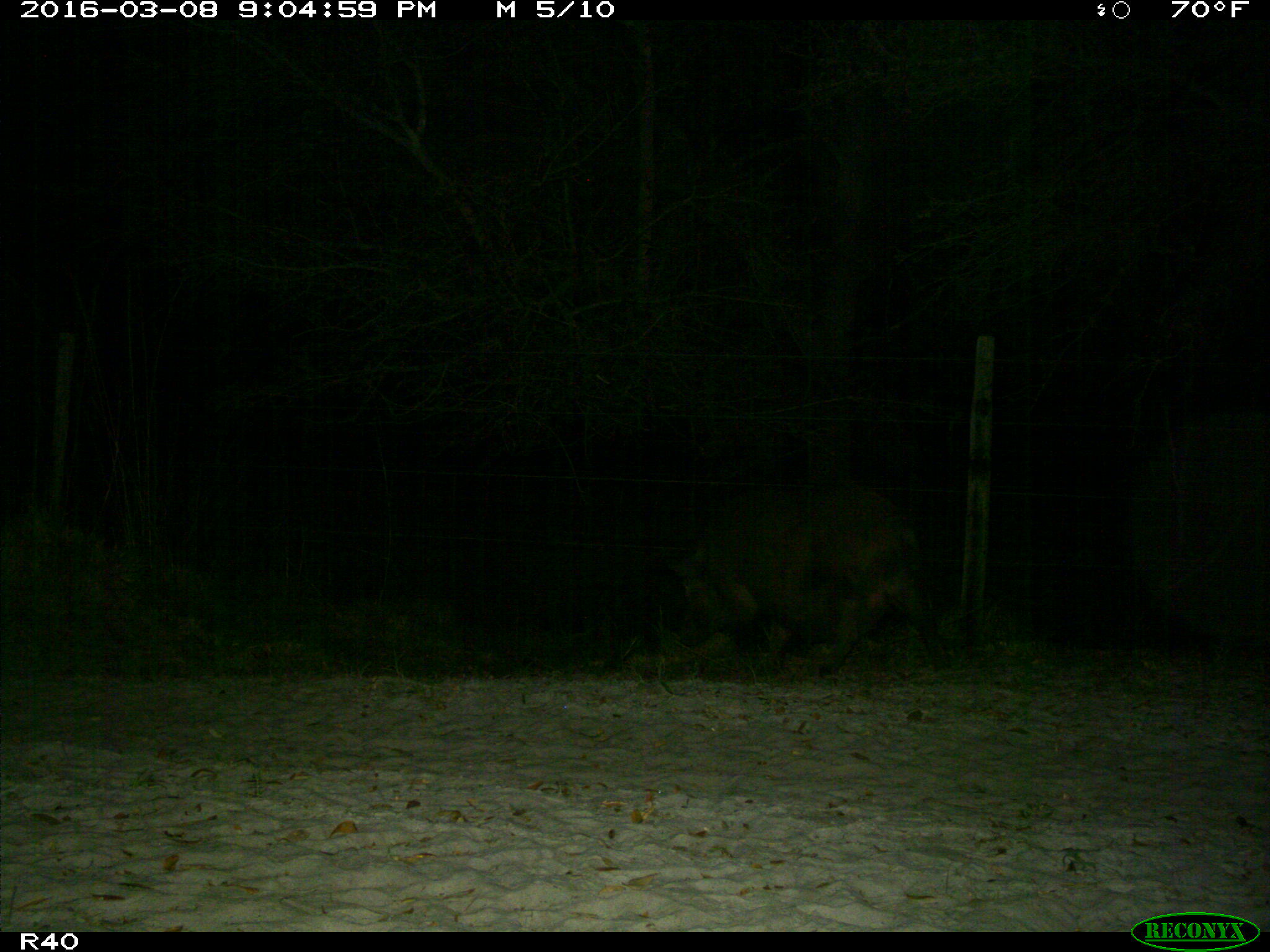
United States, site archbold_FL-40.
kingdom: Animalia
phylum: Chordata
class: Mammalia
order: Artiodactyla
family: Suidae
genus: Sus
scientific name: Sus scrofa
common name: wild boar